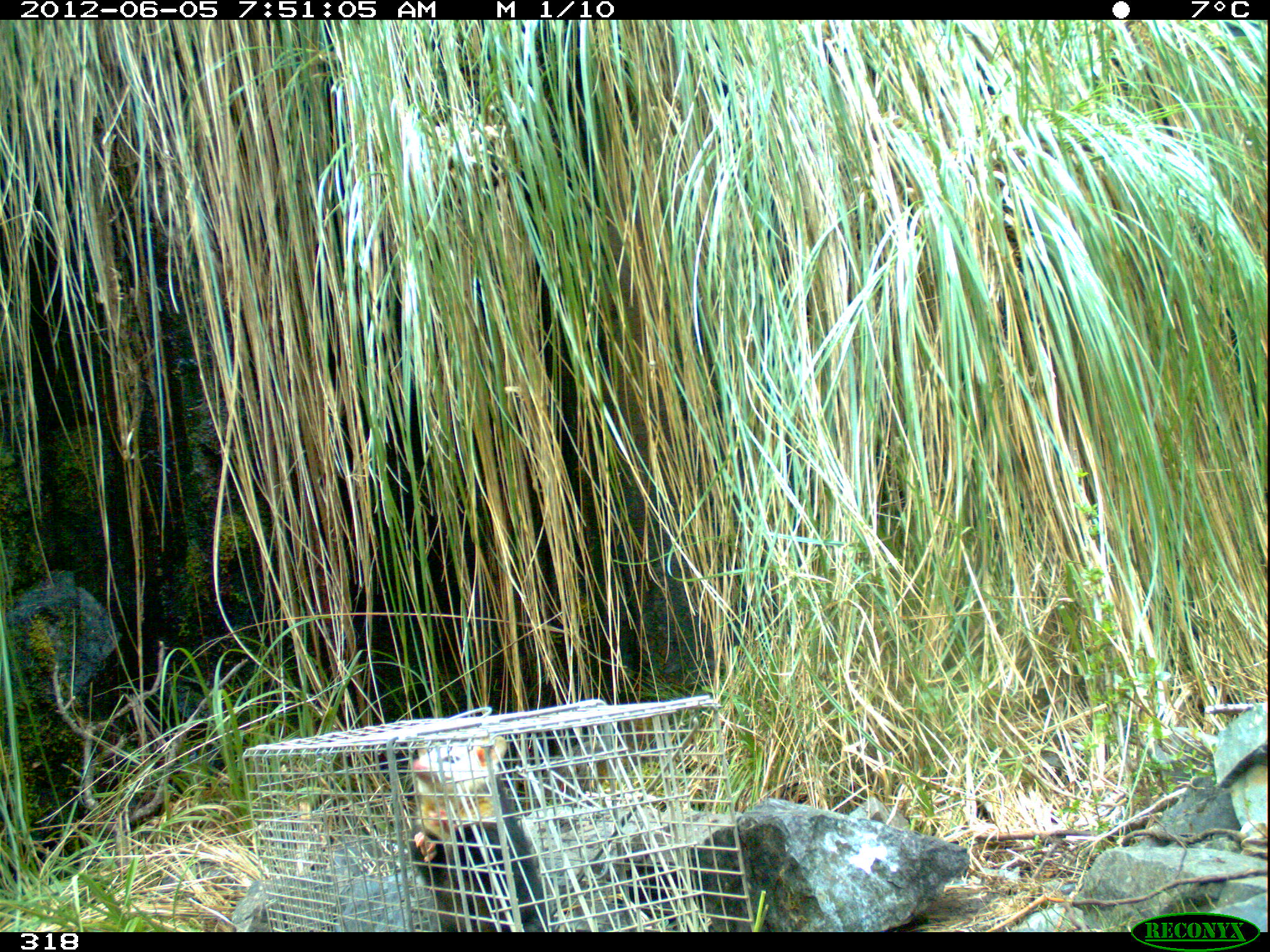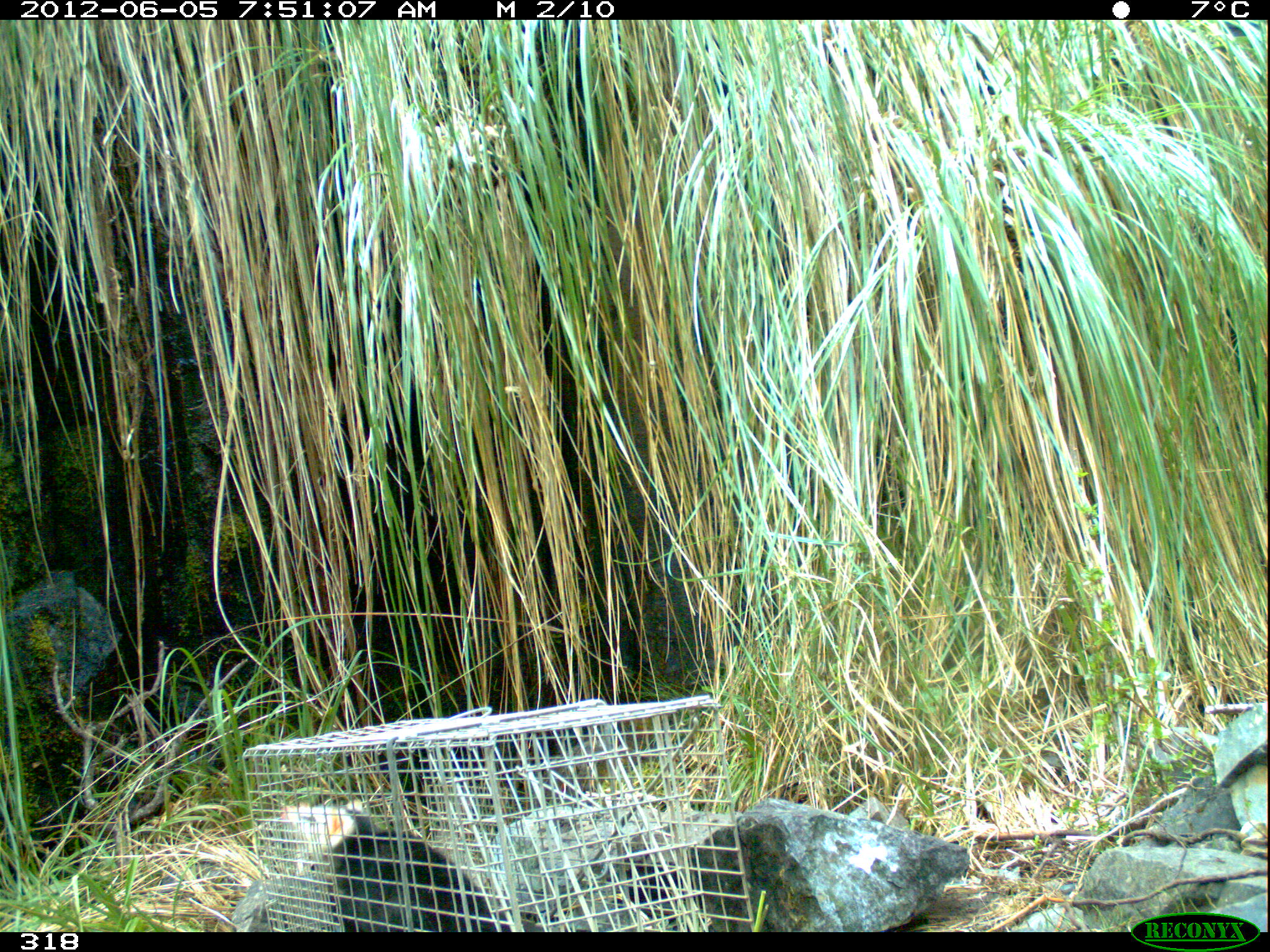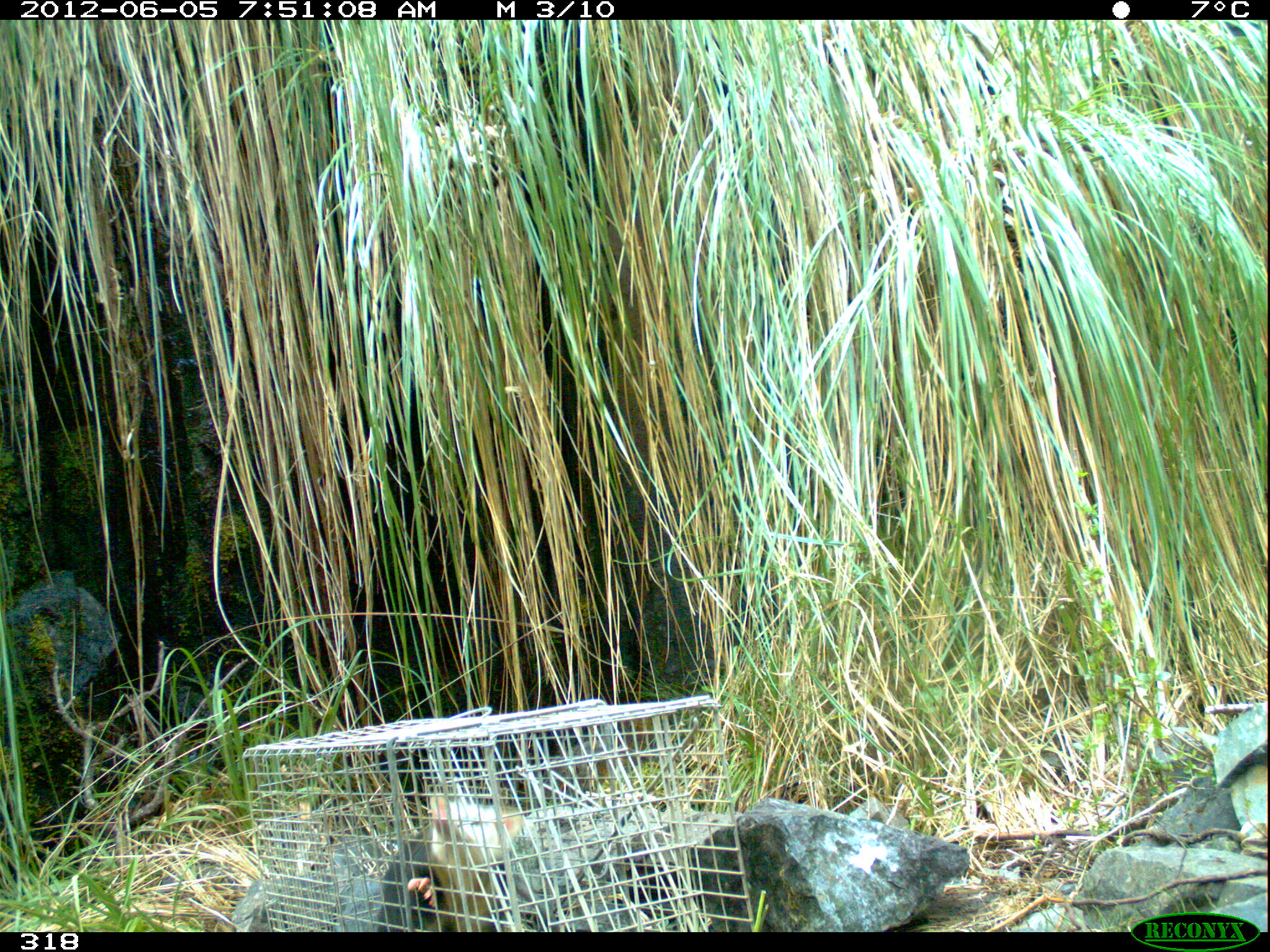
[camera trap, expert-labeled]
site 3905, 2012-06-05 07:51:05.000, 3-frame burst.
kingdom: Animalia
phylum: Chordata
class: Mammalia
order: Didelphimorphia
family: Didelphidae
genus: Didelphis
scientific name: Didelphis pernigra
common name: andean white-eared opossum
Didelphis pernigra (andean white-eared opossum).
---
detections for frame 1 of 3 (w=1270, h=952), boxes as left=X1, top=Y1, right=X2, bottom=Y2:
didelphis pernigra: left=409, top=736, right=545, bottom=932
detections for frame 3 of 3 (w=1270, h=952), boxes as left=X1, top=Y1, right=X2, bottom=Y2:
didelphis pernigra: left=374, top=792, right=525, bottom=932